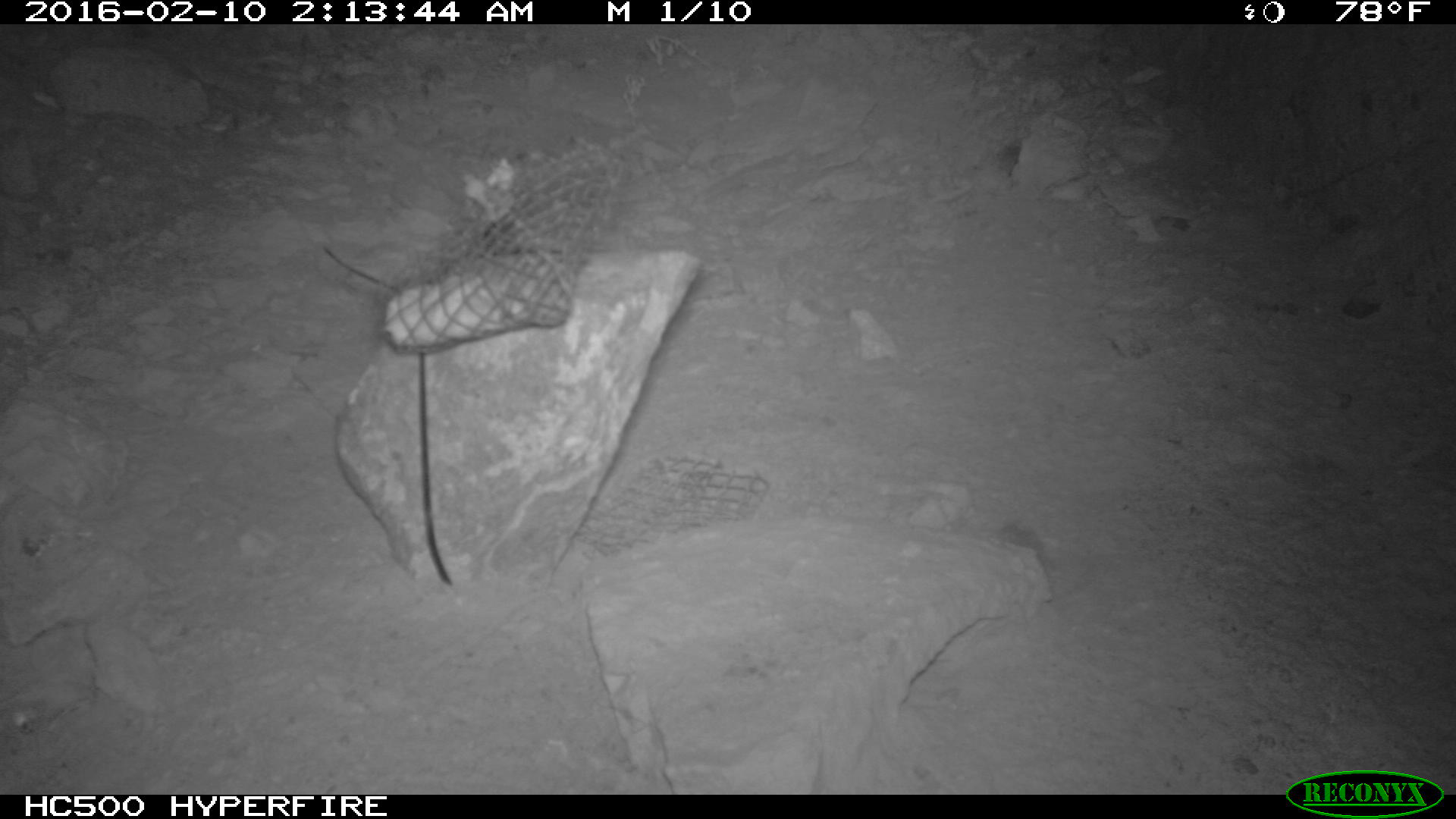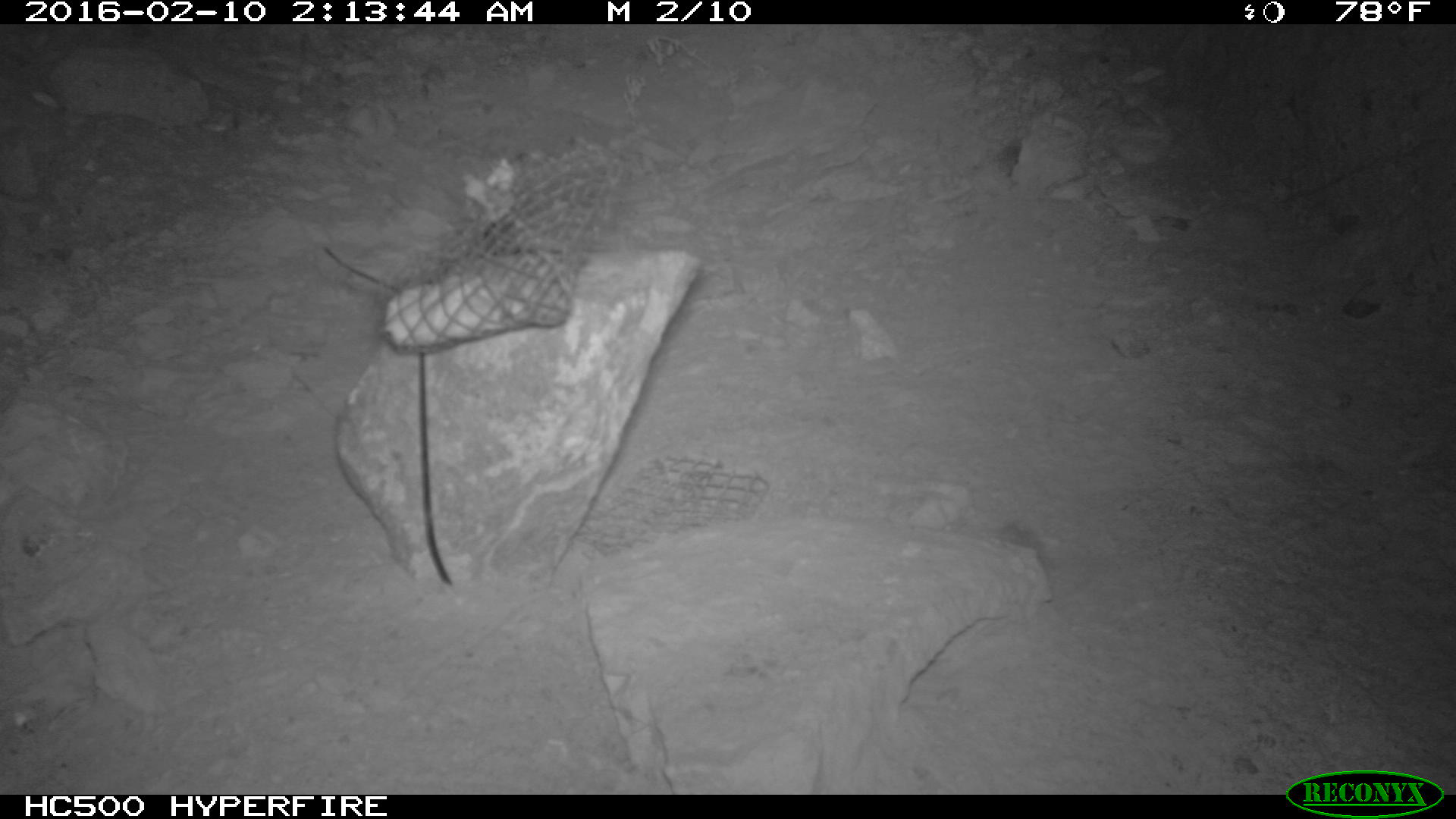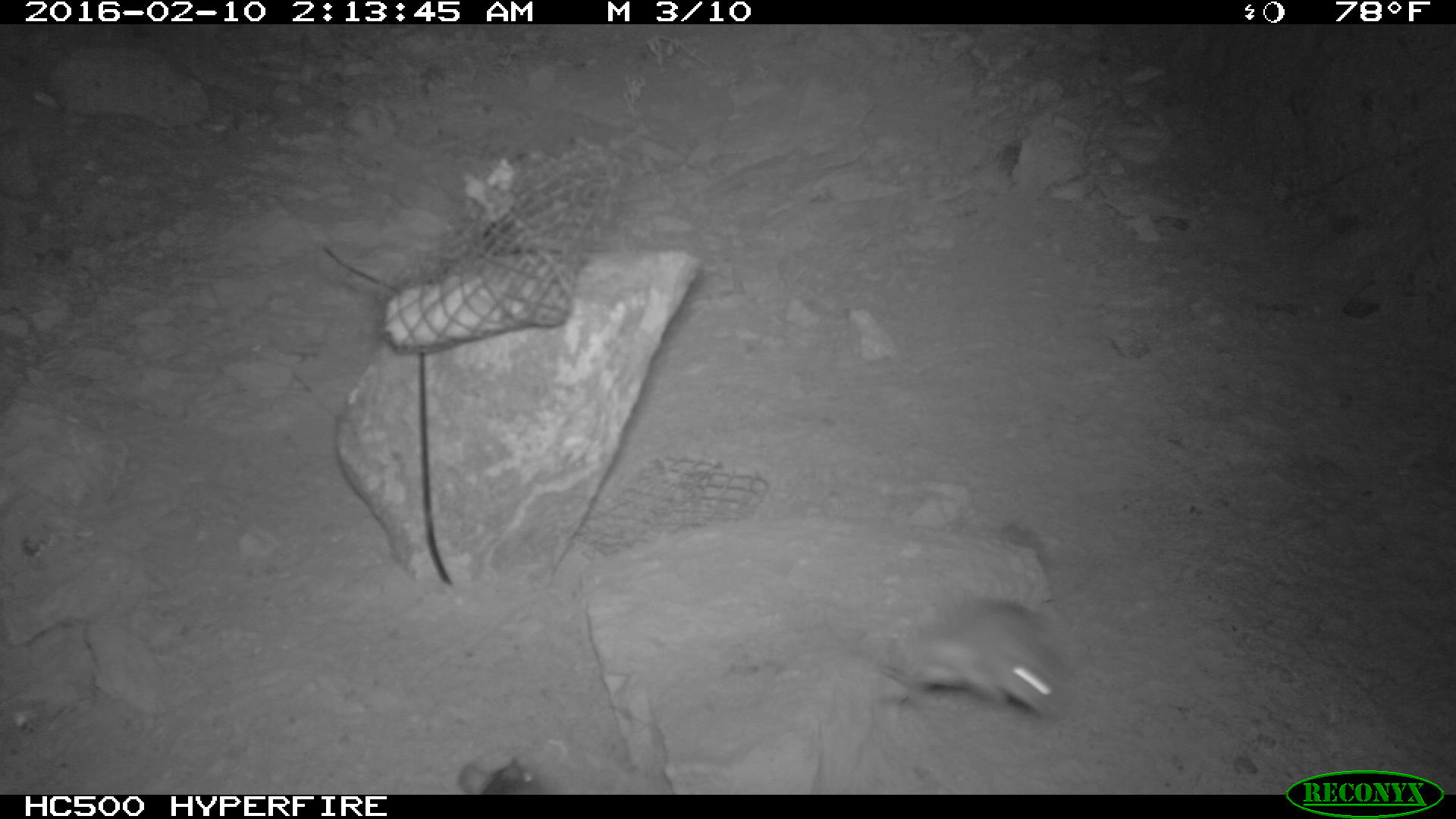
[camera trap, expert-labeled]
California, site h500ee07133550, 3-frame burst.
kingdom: Animalia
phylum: Chordata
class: Mammalia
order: Rodentia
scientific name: Rodentia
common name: rodent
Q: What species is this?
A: Rodent (Rodentia).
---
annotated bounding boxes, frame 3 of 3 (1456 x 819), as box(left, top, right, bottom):
rodent: box(882, 601, 1073, 717); box(456, 755, 545, 793)